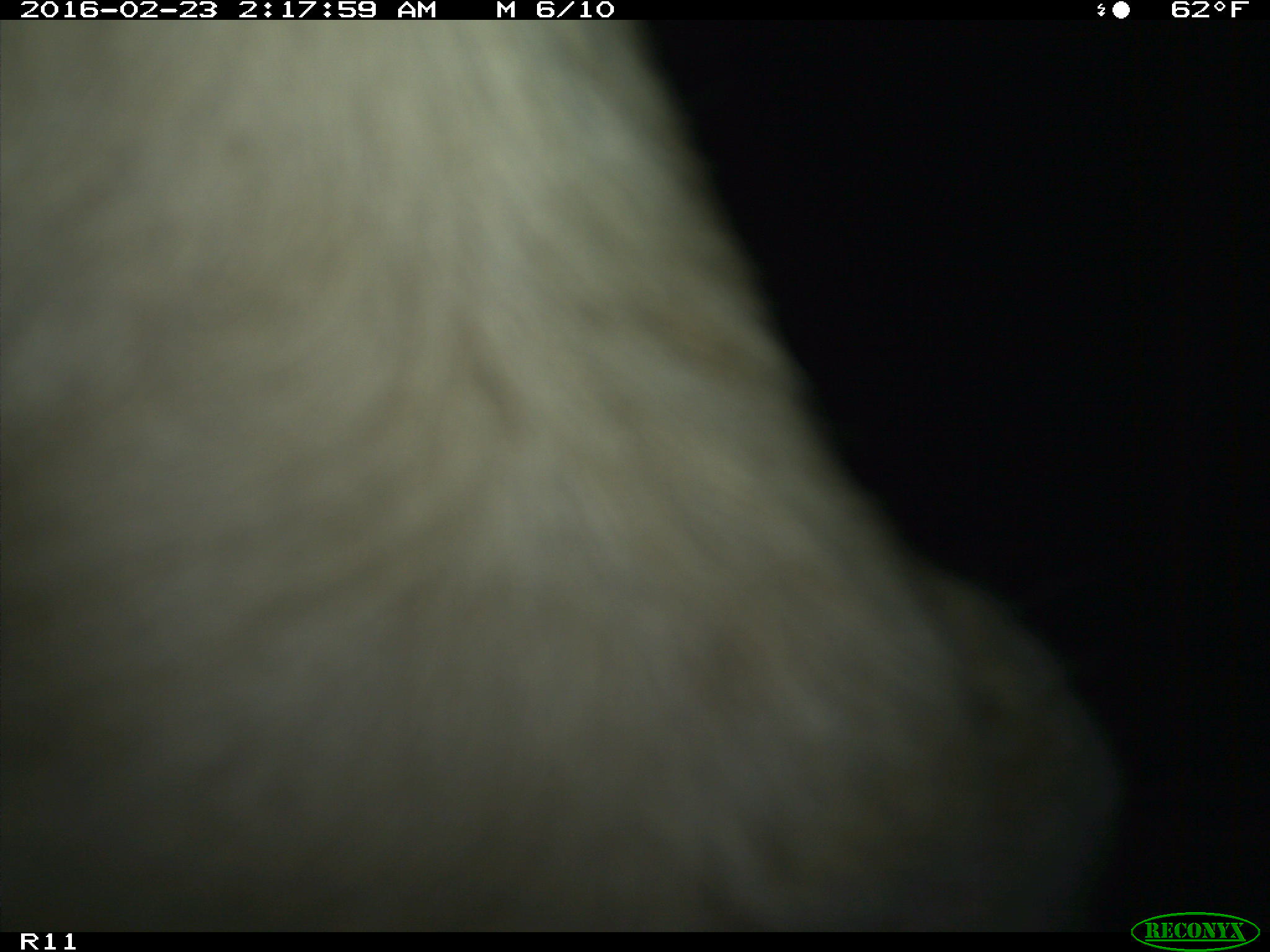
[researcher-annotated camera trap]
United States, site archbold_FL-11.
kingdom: Animalia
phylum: Chordata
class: Mammalia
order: Artiodactyla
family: Bovidae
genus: Bos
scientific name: Bos taurus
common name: domestic cow